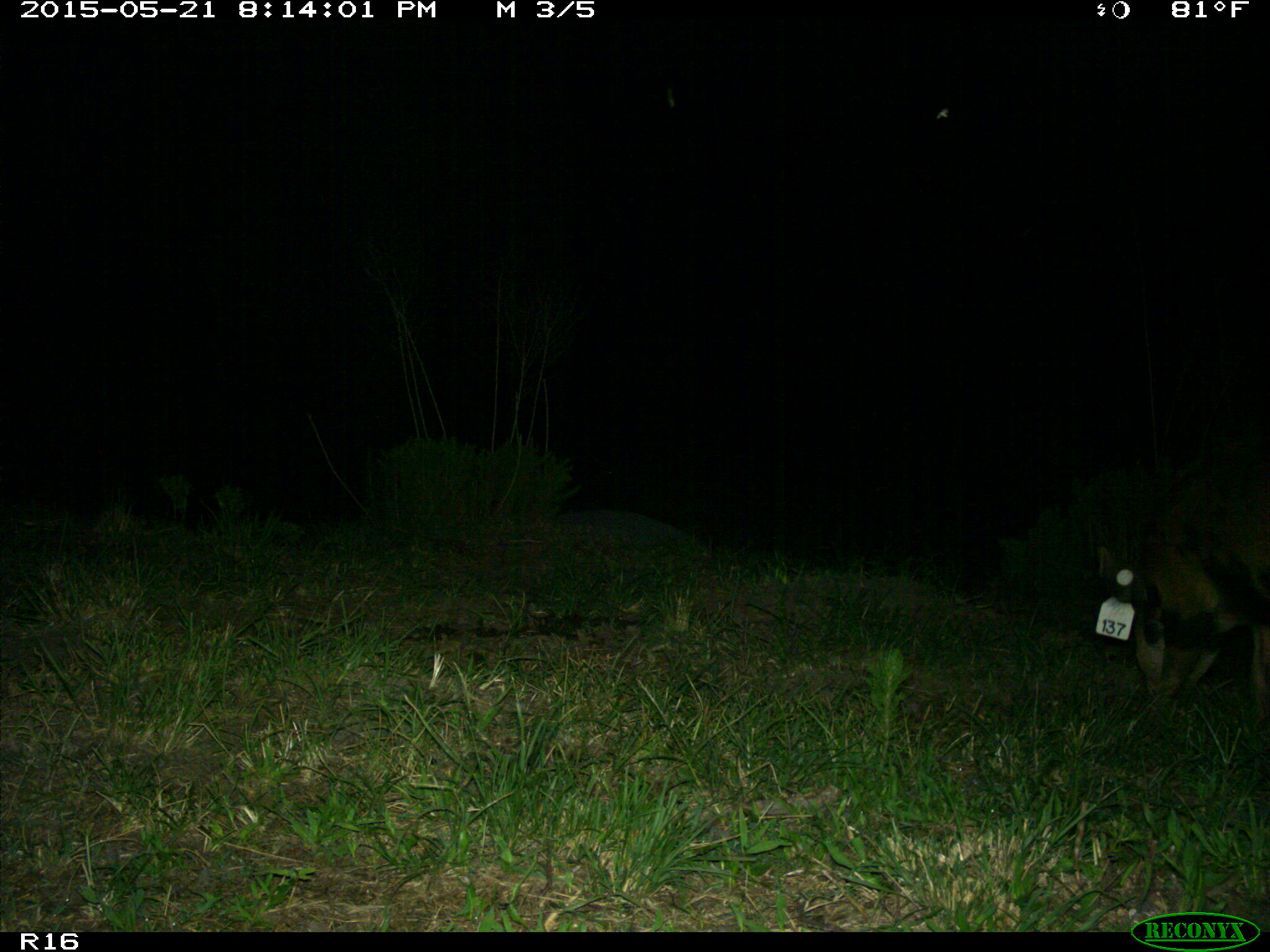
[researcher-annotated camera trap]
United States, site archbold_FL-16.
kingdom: Animalia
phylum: Chordata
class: Mammalia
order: Artiodactyla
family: Suidae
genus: Sus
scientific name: Sus scrofa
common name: wild boar